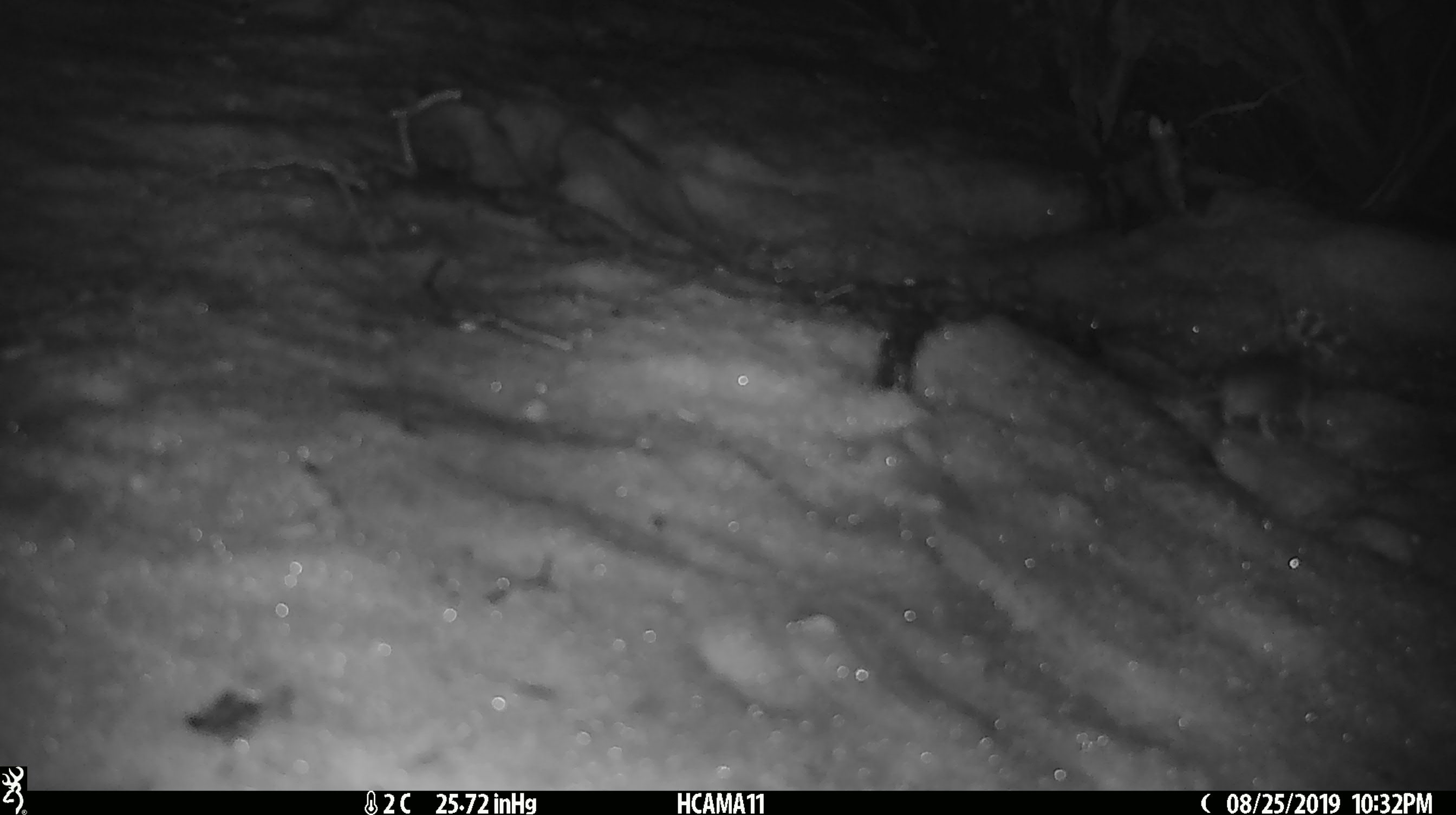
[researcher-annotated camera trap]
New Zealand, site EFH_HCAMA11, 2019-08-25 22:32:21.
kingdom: Animalia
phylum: Chordata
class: Mammalia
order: Rodentia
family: Muridae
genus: Mus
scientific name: Mus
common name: mouse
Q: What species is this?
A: Mouse (Mus).